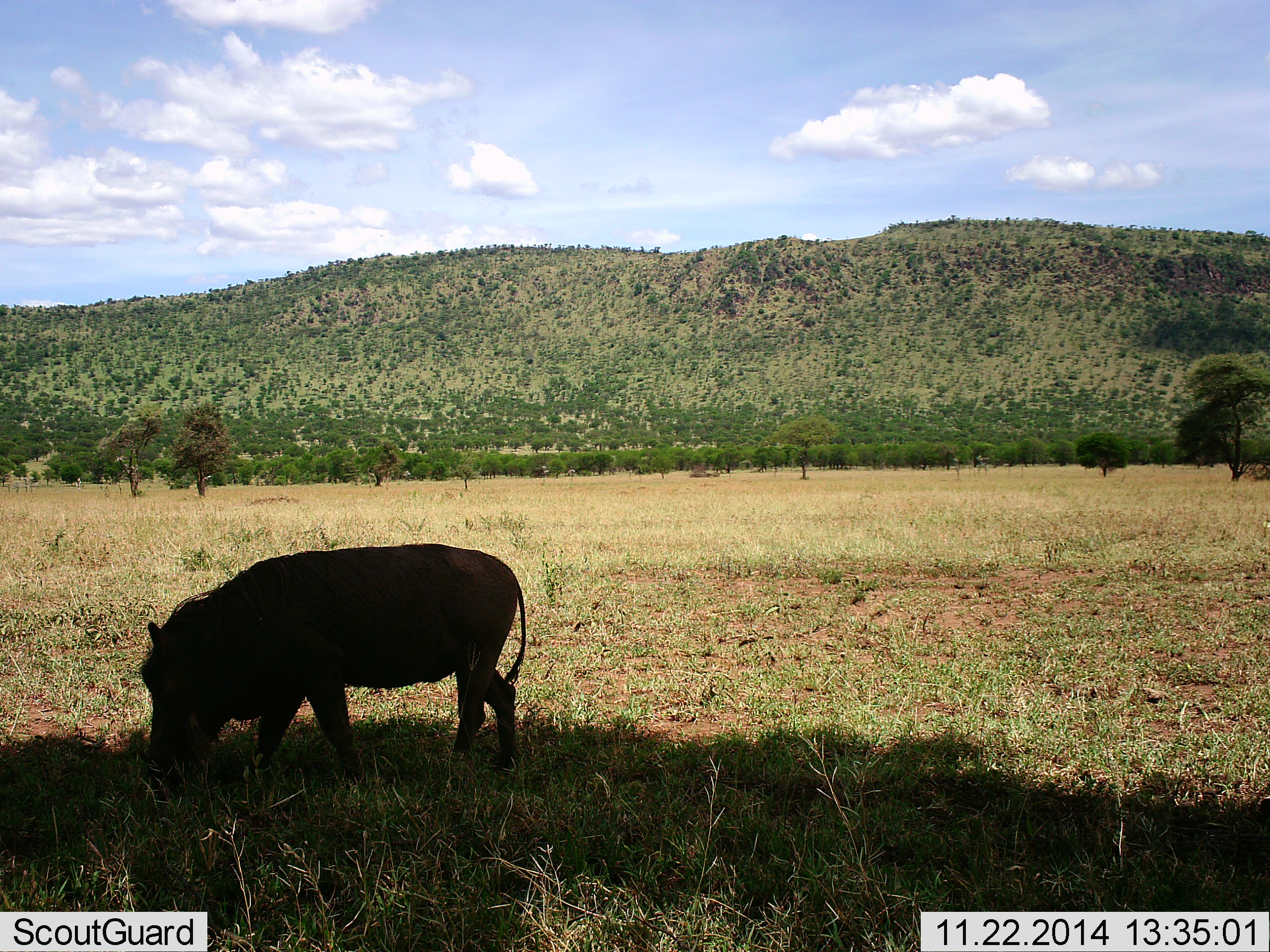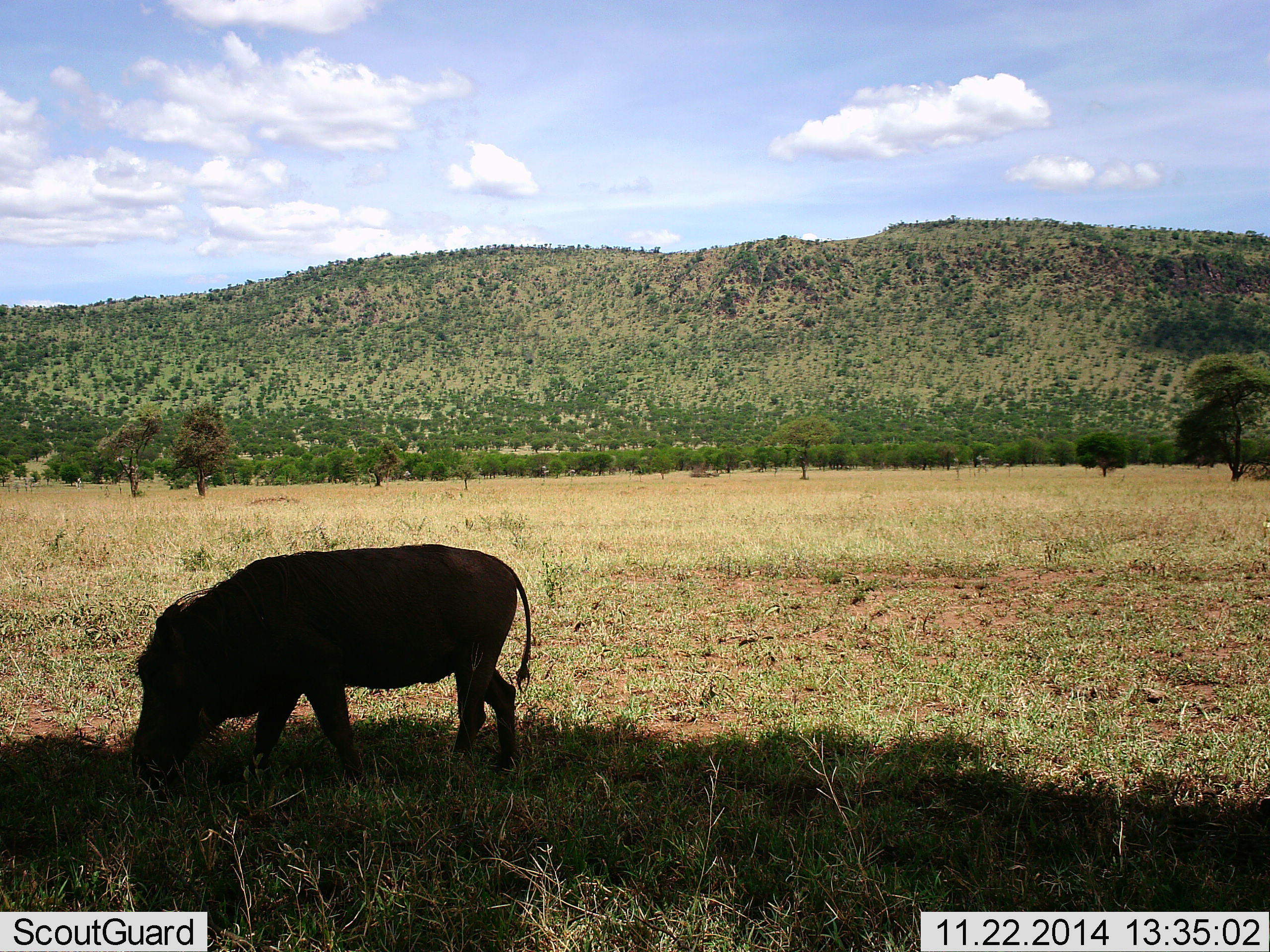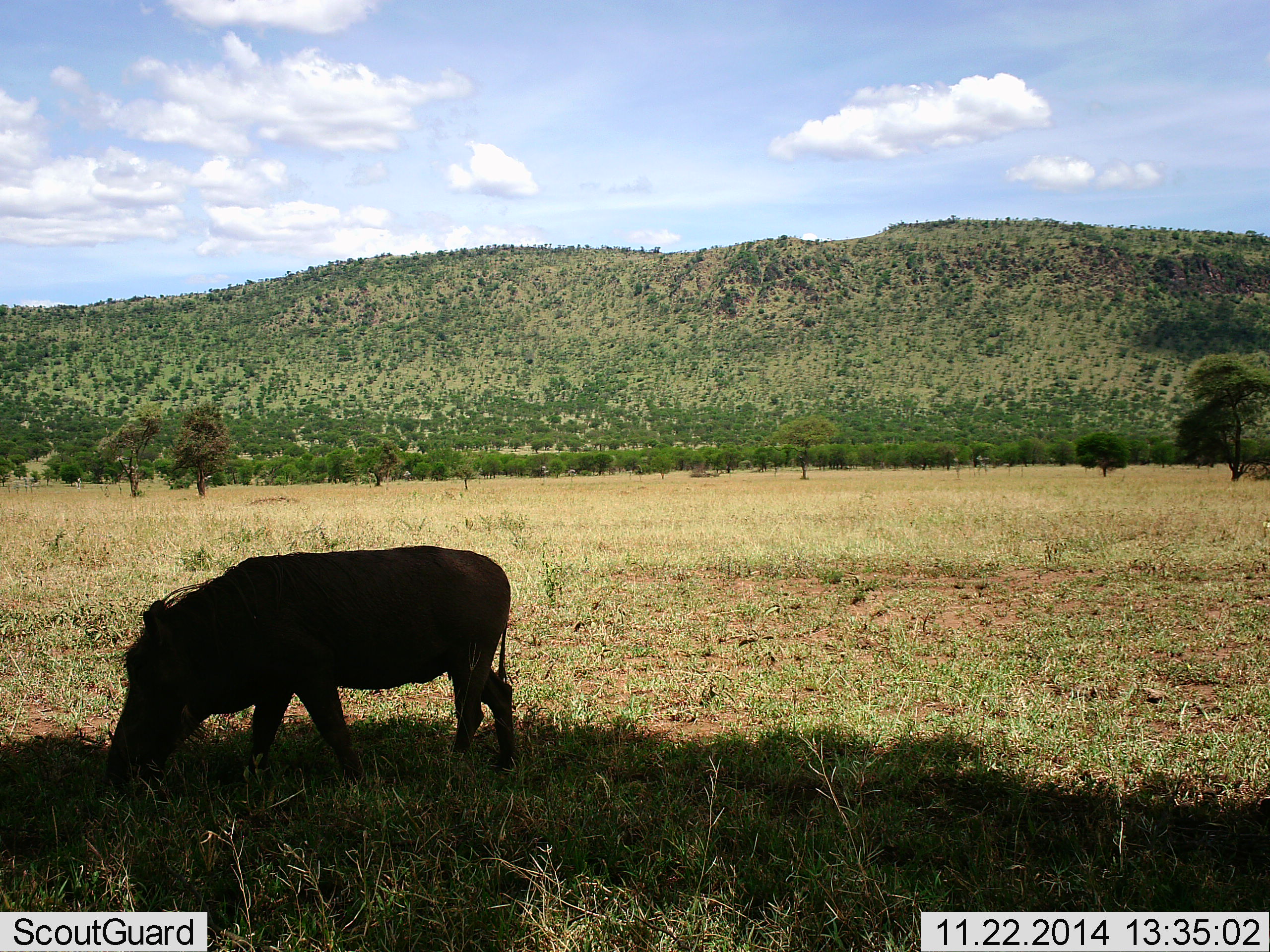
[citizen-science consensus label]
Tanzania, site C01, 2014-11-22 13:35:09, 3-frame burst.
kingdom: Animalia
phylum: Chordata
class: Mammalia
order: Artiodactyla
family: Suidae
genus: Phacochoerus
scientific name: Phacochoerus africanus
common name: warthog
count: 1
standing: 10%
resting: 0%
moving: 20%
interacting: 0%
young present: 0%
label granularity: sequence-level